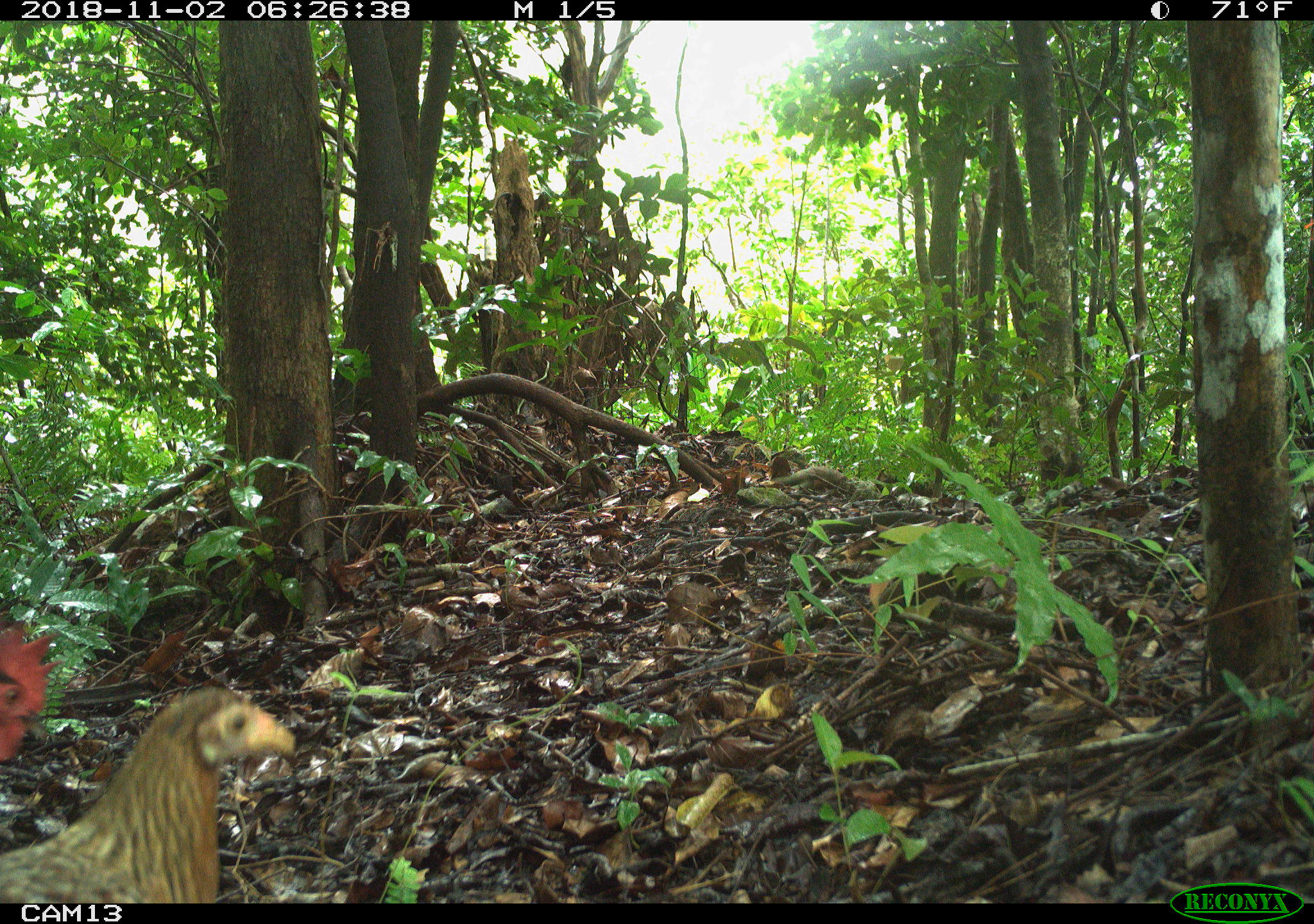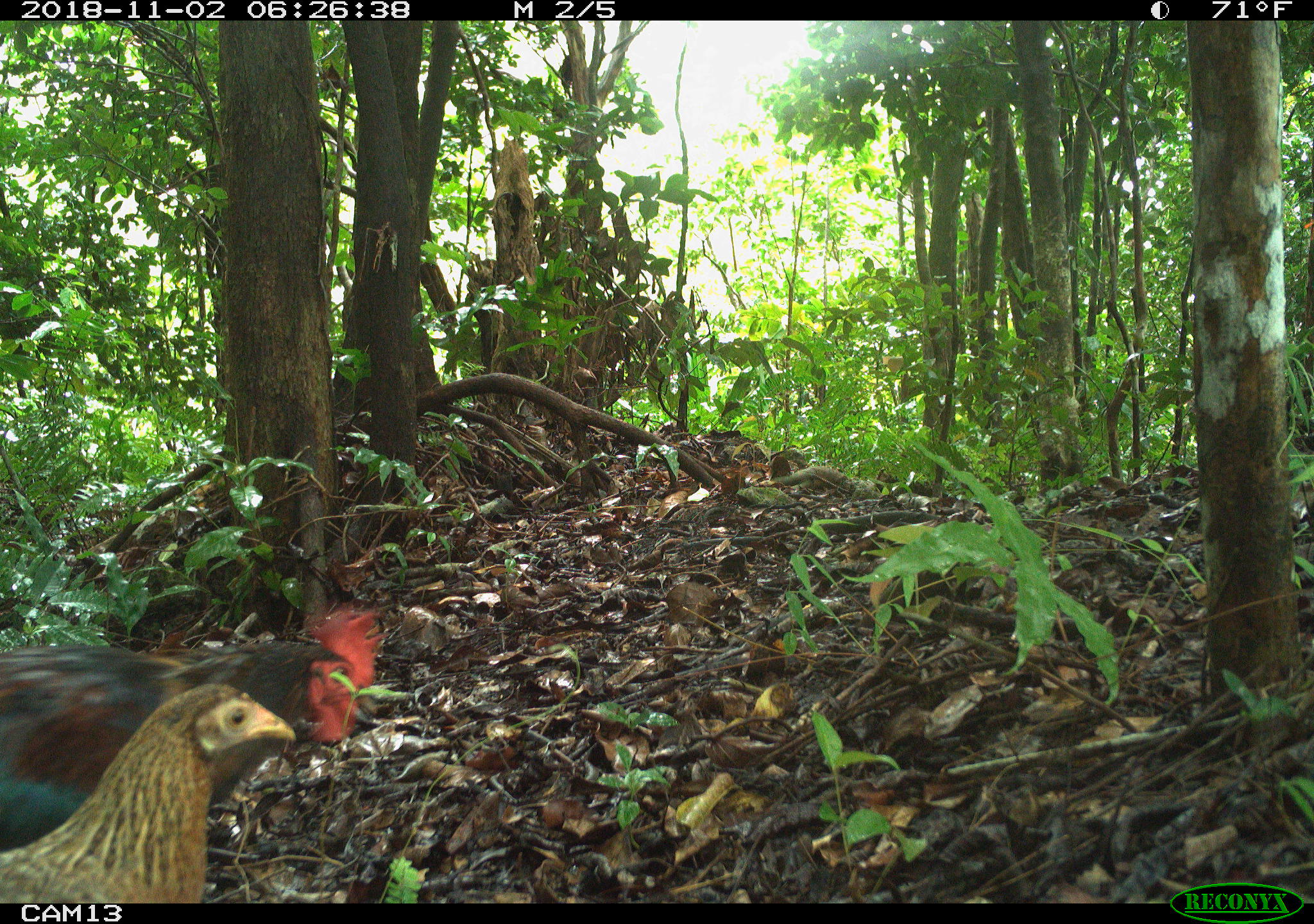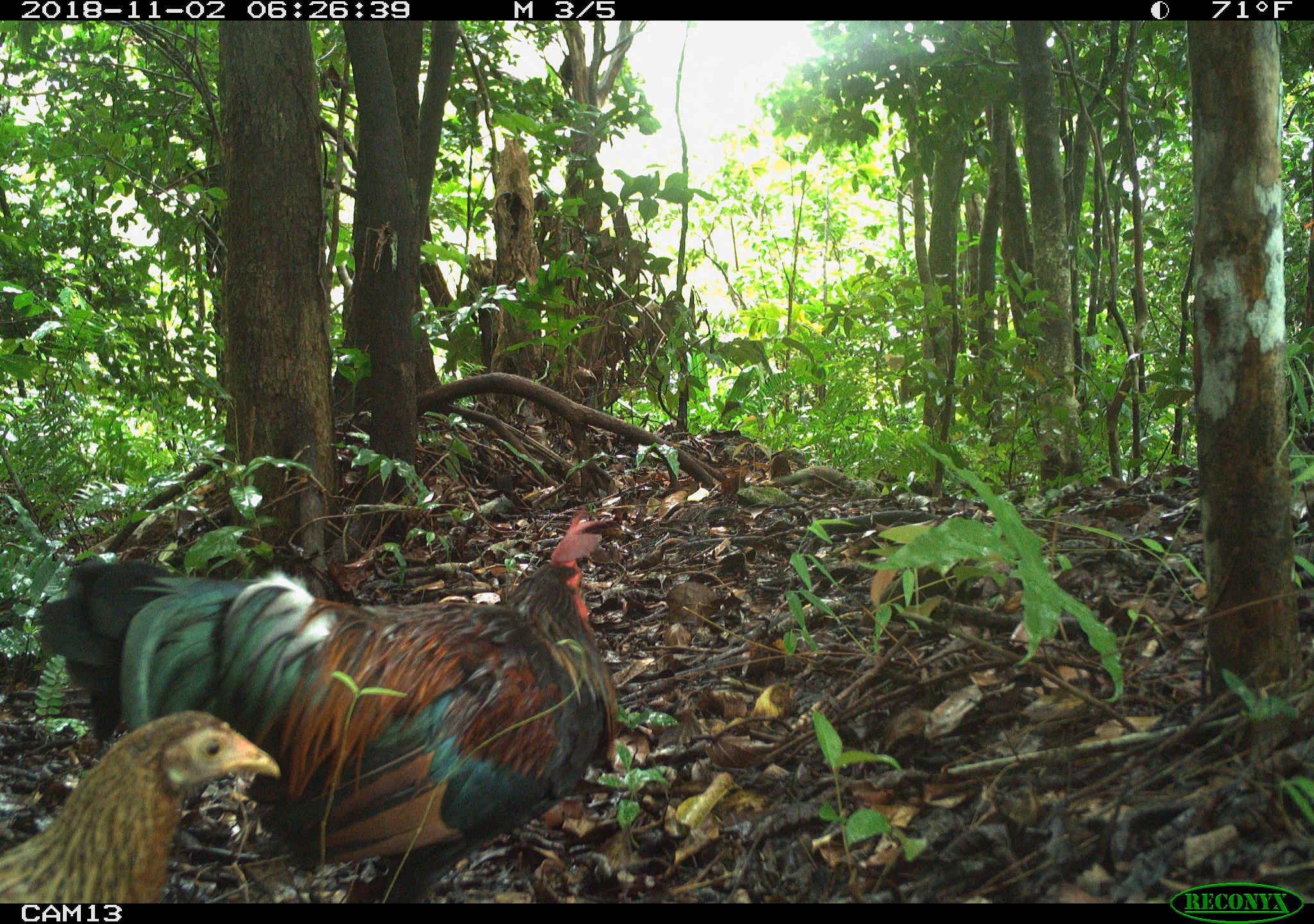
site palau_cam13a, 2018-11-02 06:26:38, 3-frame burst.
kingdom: Animalia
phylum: Chordata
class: Aves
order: Galliformes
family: Phasianidae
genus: Gallus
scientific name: Gallus gallus domesticus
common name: domestic chicken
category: chicken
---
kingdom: Animalia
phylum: Chordata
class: Aves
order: Galliformes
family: Phasianidae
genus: Gallus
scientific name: Gallus gallus domesticus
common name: rooster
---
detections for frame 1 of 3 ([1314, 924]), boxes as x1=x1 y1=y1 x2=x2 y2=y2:
chicken: x1=0 y1=659 x2=300 y2=900
rooster: x1=0 y1=608 x2=65 y2=776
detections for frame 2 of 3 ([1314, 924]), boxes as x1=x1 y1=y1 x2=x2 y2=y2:
chicken: x1=2 y1=683 x2=302 y2=903
rooster: x1=2 y1=580 x2=400 y2=856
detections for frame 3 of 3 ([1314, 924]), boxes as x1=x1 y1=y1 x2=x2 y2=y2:
chicken: x1=1 y1=703 x2=287 y2=905
rooster: x1=41 y1=516 x2=618 y2=898